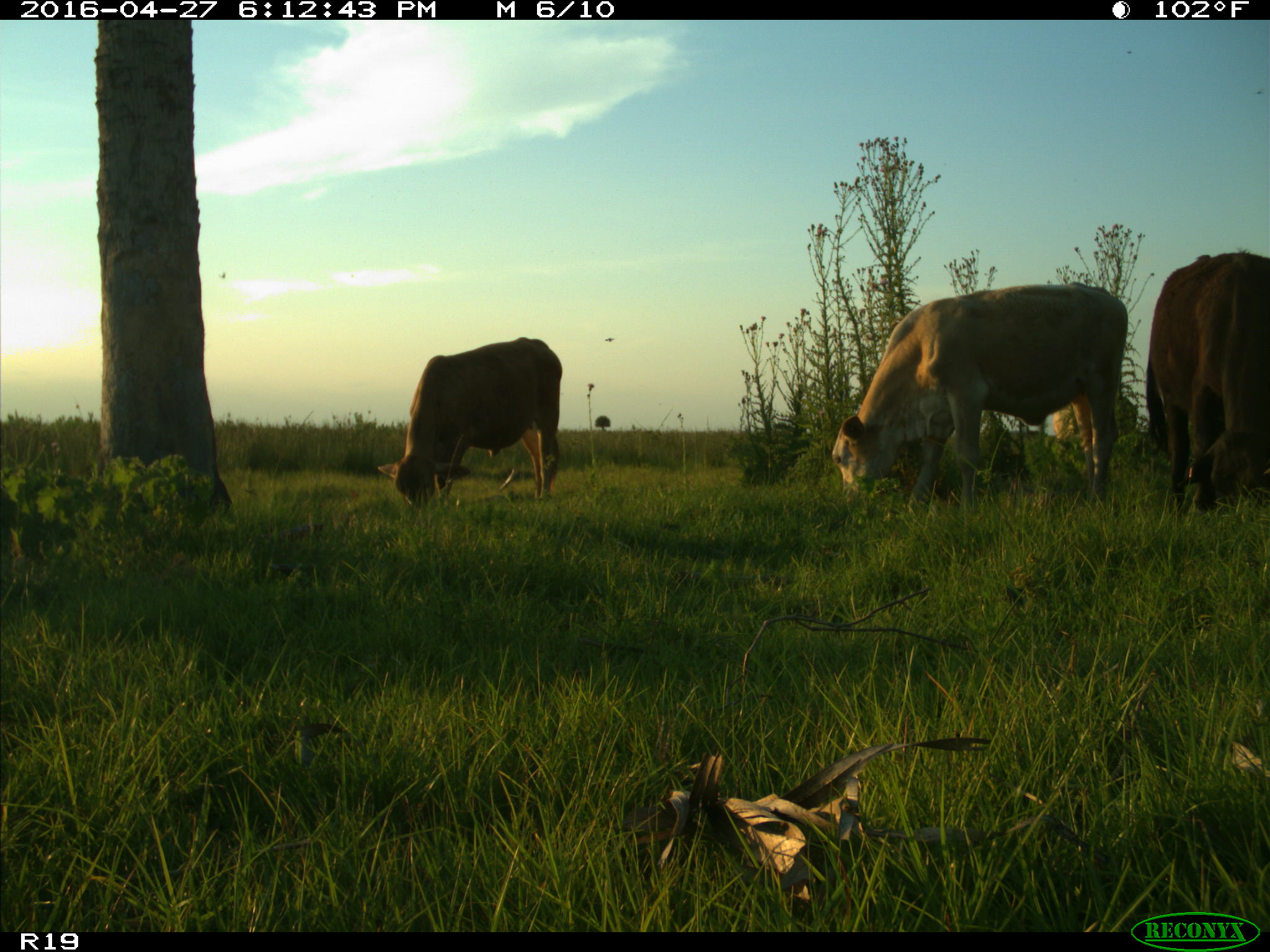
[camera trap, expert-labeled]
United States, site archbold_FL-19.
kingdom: Animalia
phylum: Chordata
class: Mammalia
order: Artiodactyla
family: Bovidae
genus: Bos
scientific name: Bos taurus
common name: domestic cow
Bos taurus (domestic cow).